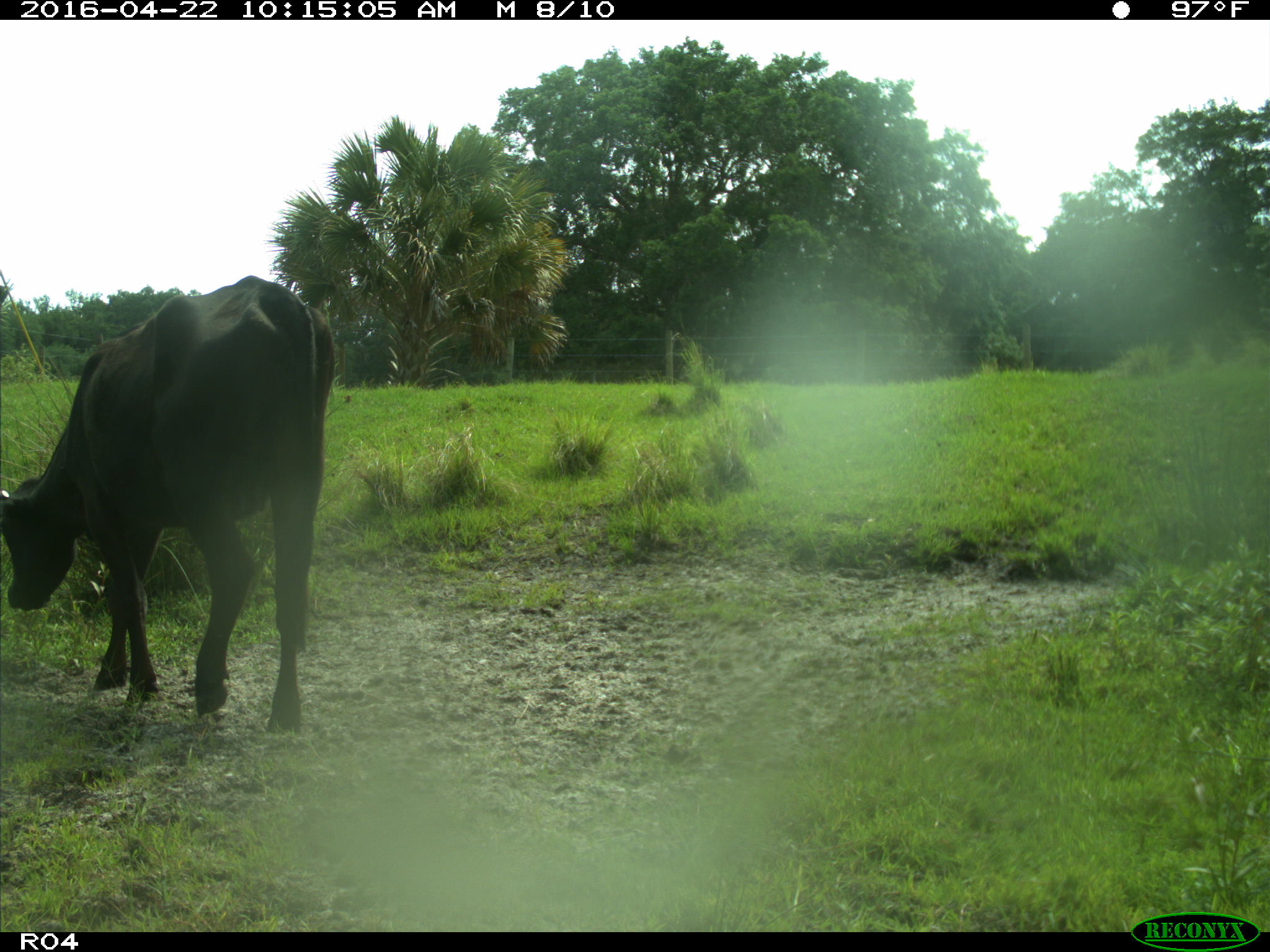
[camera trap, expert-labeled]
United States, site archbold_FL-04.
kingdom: Animalia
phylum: Chordata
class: Mammalia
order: Artiodactyla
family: Bovidae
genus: Bos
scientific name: Bos taurus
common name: domestic cow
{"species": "Bos taurus (domestic cow)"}